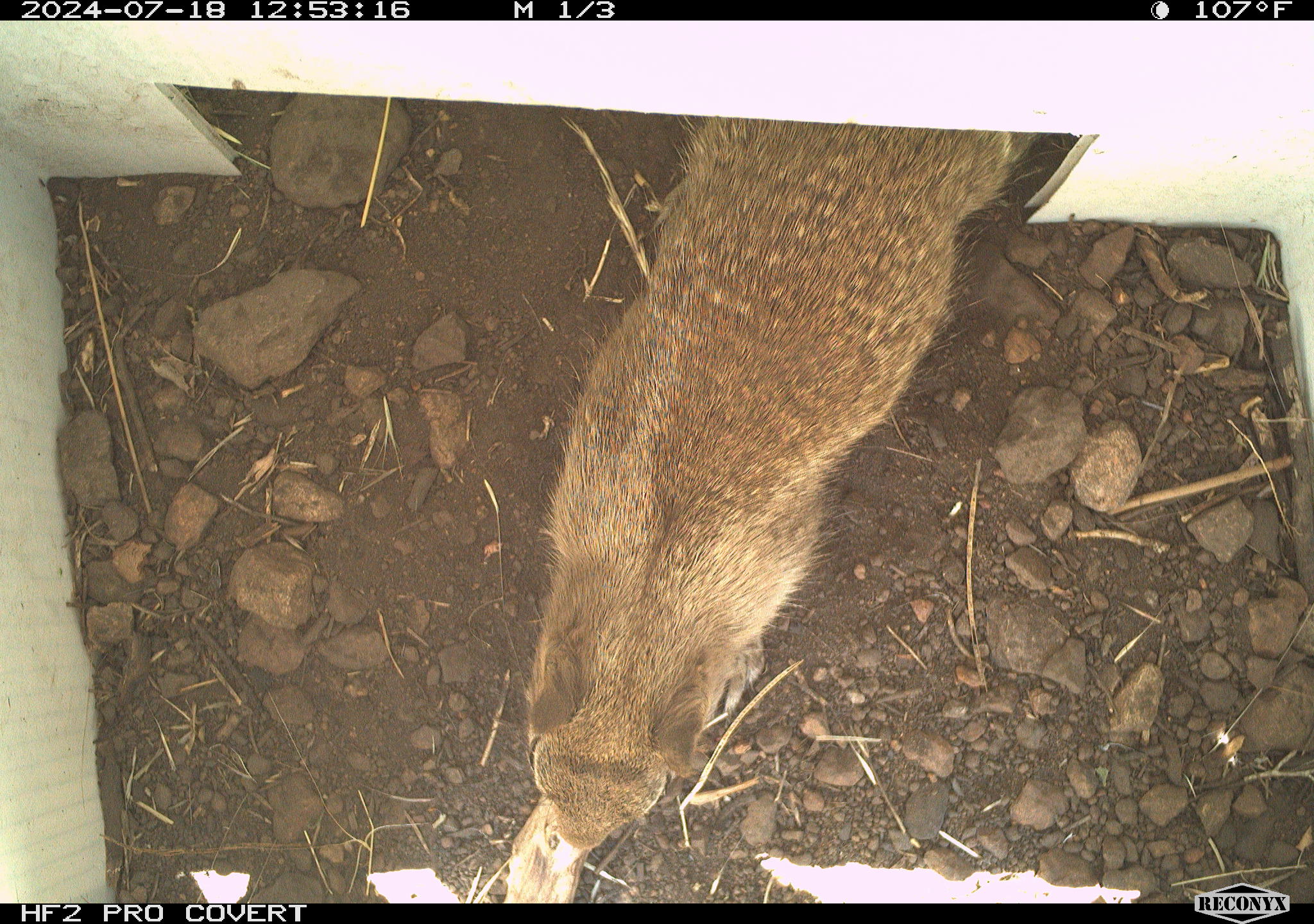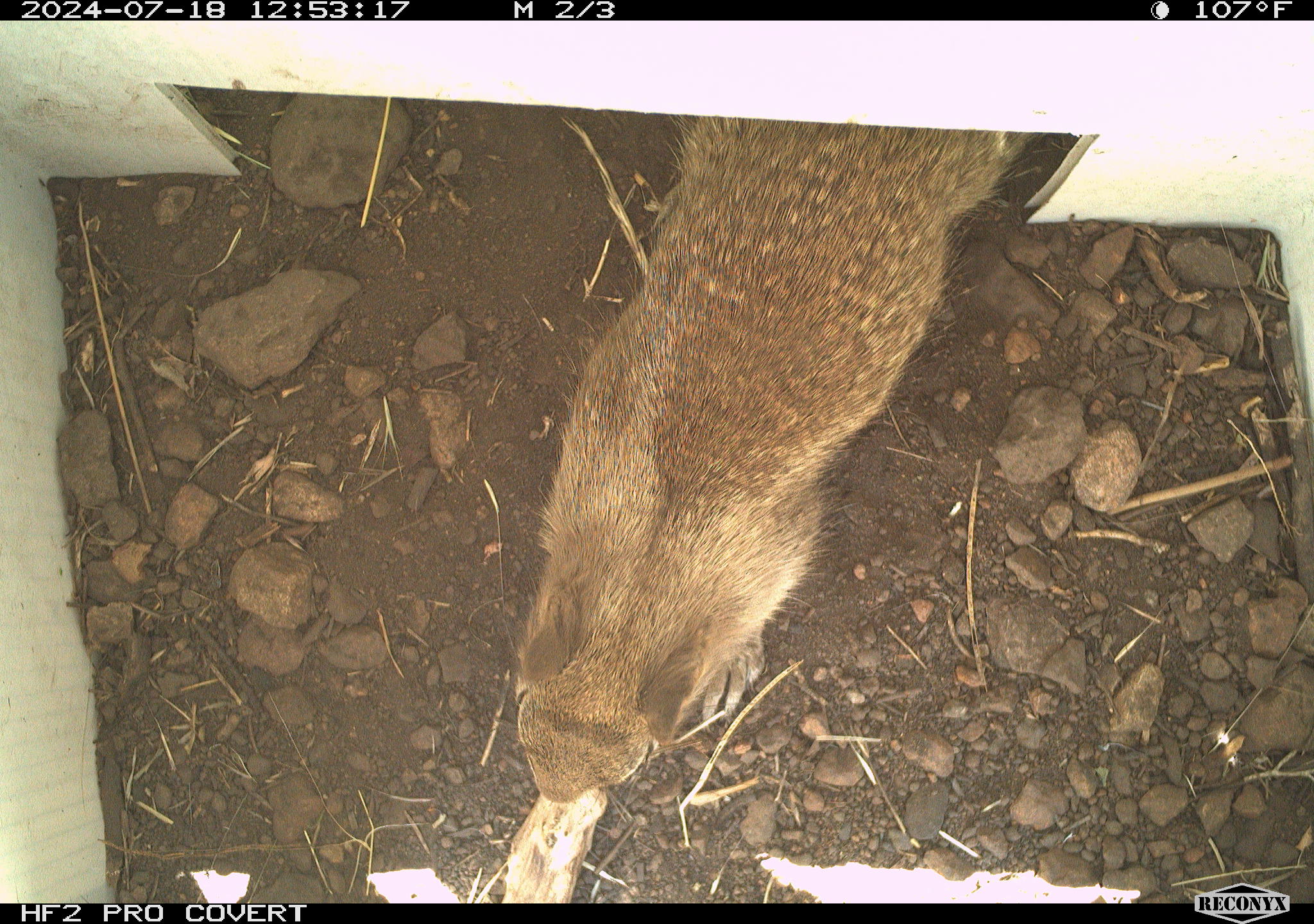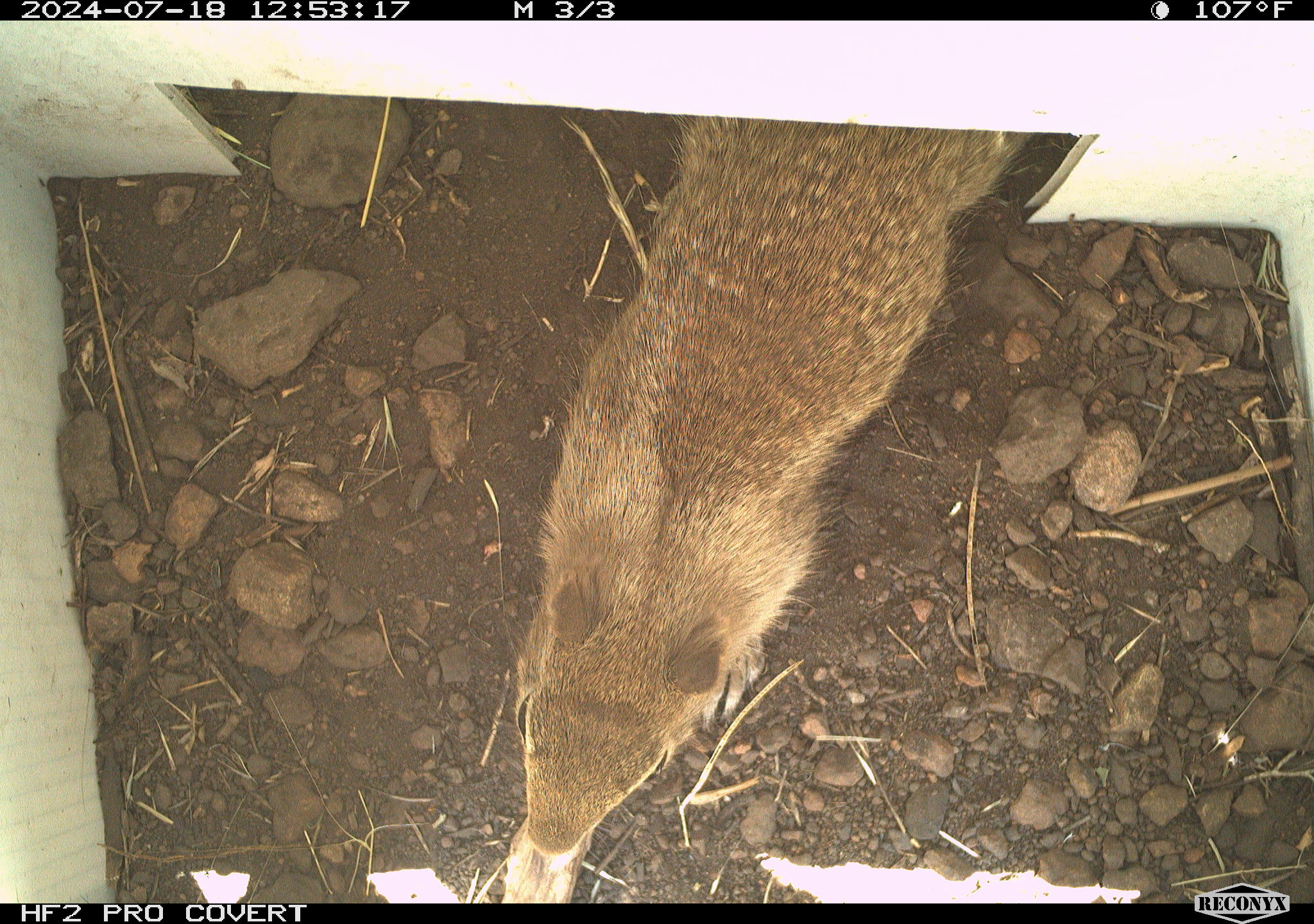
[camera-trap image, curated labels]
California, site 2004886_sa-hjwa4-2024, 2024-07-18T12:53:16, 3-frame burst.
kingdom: Animalia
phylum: Chordata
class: Mammalia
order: Rodentia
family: Sciuridae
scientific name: Sciuridae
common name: squirrels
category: sciuridae family